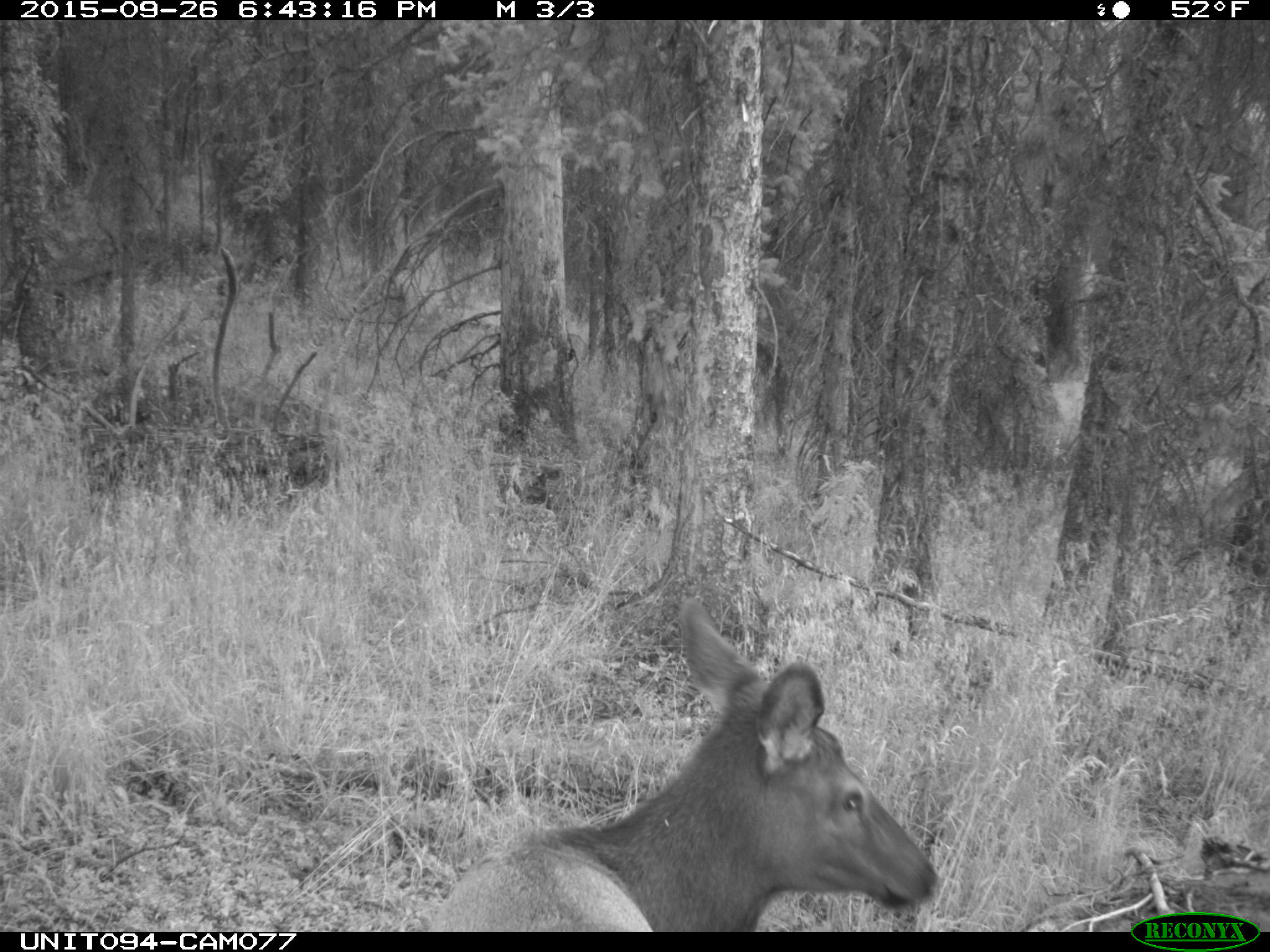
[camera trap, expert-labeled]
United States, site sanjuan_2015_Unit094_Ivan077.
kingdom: Animalia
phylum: Chordata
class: Mammalia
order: Artiodactyla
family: Cervidae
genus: Cervus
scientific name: Cervus elaphus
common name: red deer